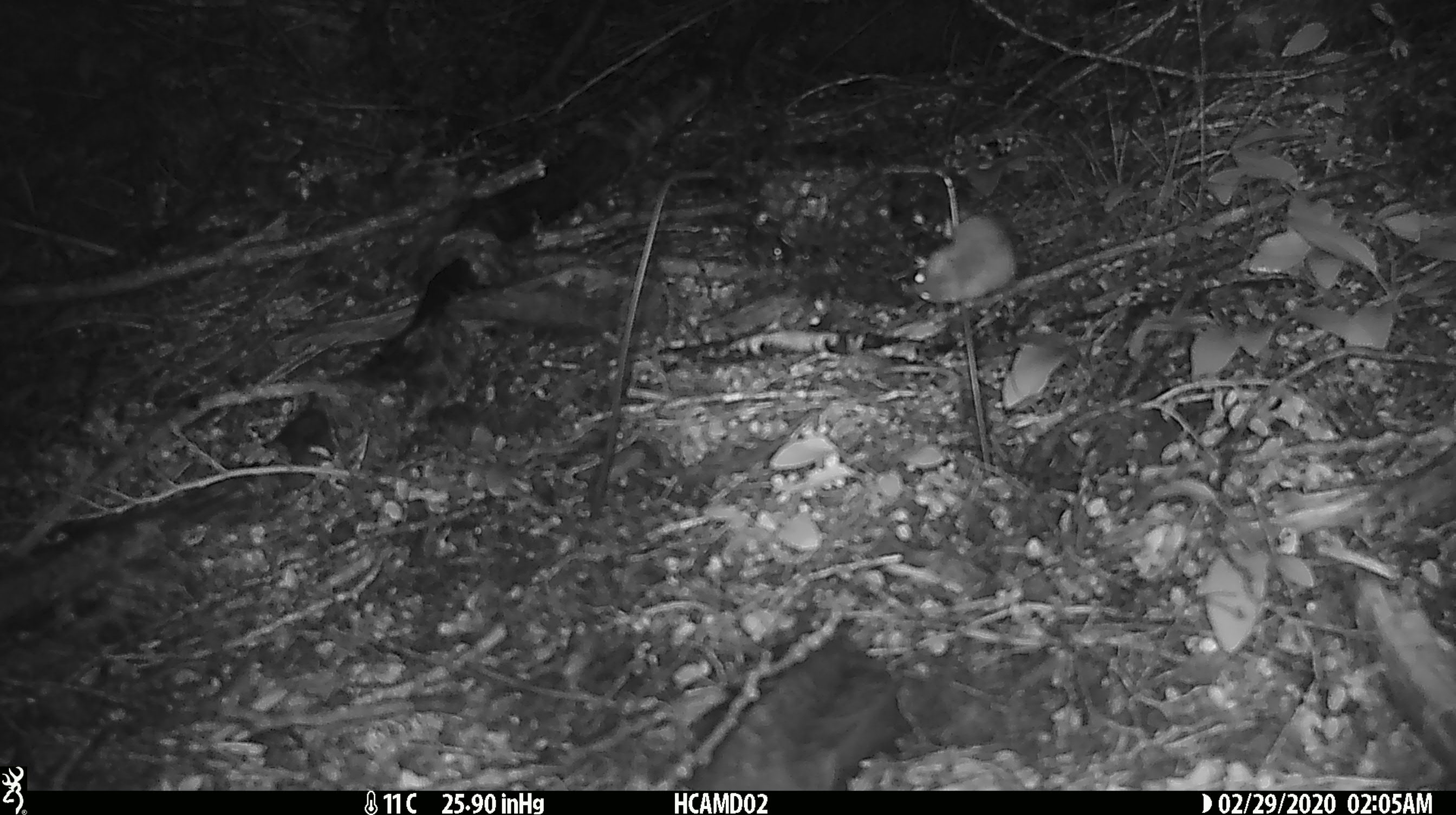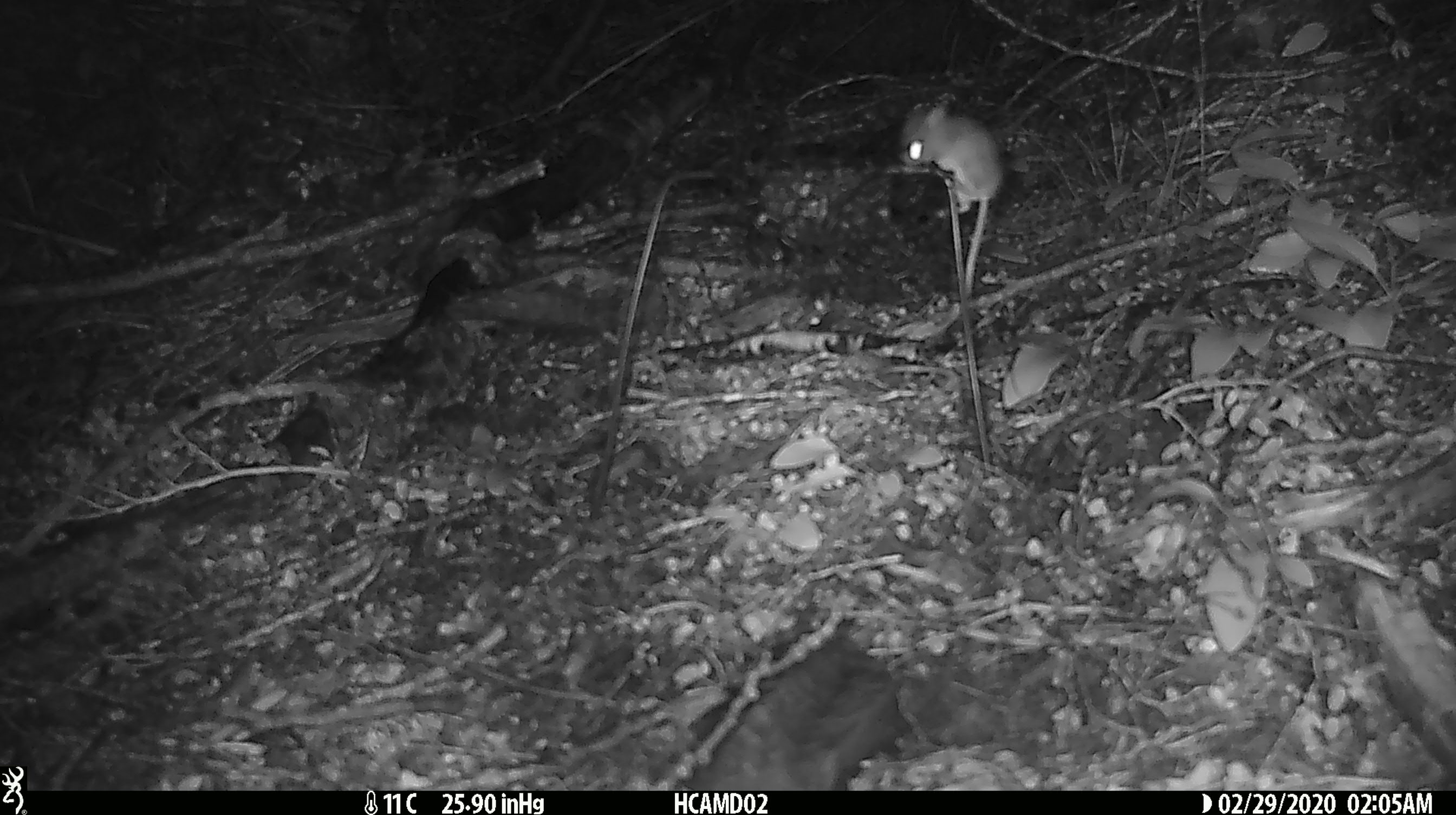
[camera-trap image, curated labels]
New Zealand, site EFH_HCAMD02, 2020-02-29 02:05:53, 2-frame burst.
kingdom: Animalia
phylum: Chordata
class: Mammalia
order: Rodentia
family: Muridae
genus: Mus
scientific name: Mus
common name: mouse